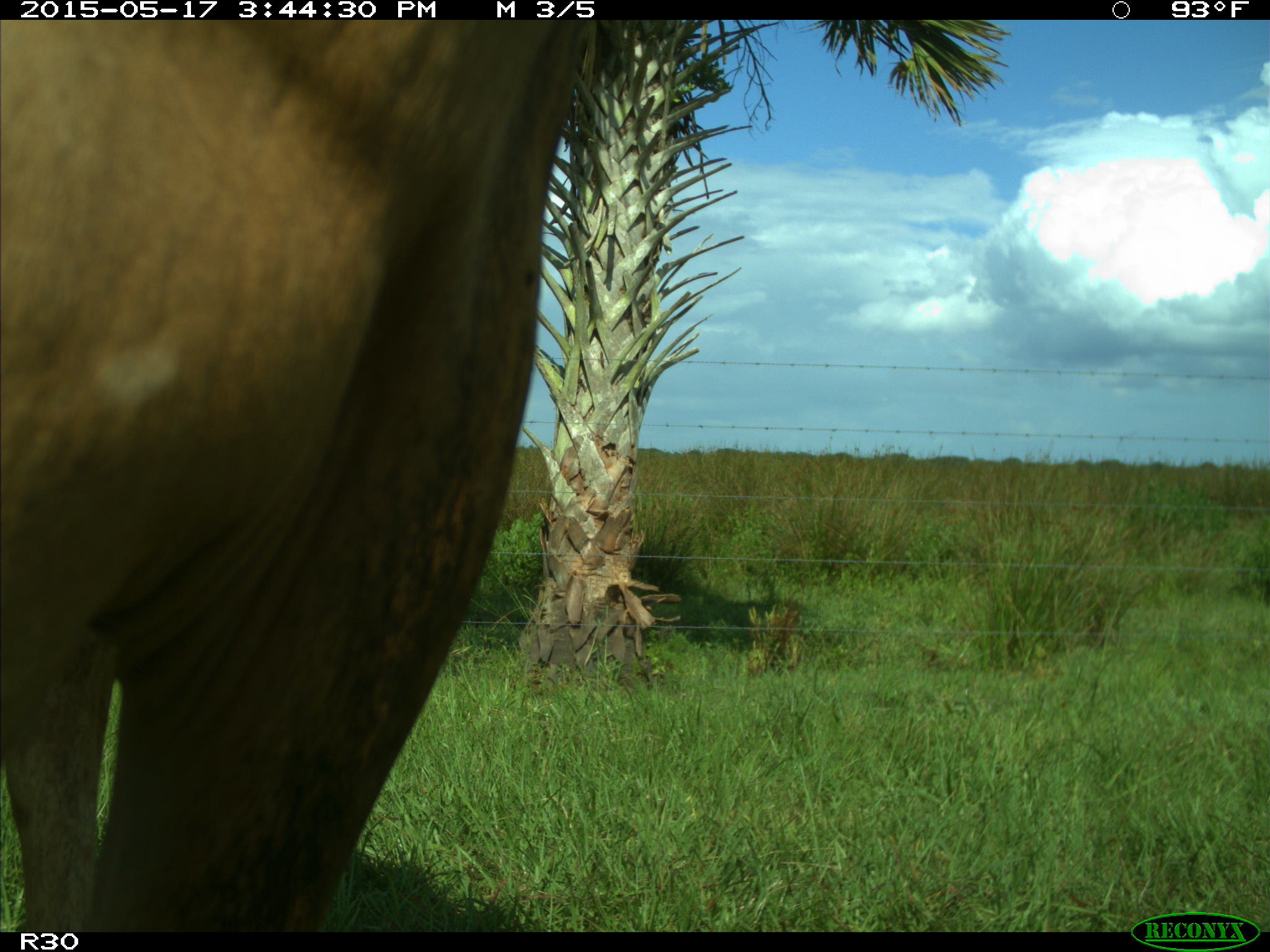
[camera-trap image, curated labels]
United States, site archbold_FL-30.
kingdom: Animalia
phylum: Chordata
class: Mammalia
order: Artiodactyla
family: Bovidae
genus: Bos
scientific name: Bos taurus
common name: domestic cow